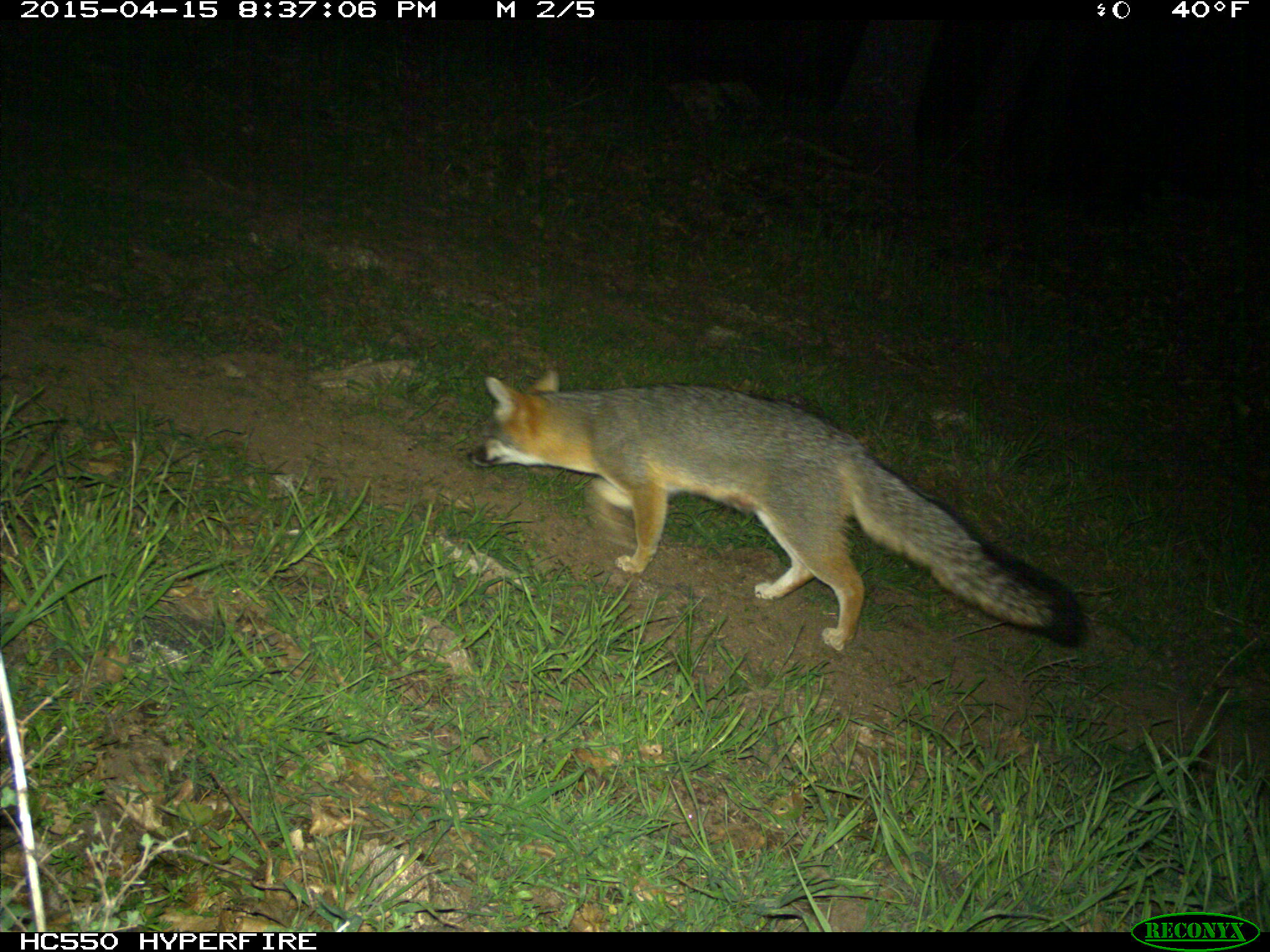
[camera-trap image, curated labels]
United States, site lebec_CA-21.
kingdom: Animalia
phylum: Chordata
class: Mammalia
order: Carnivora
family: Canidae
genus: Urocyon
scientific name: Urocyon cinereoargenteus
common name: gray fox